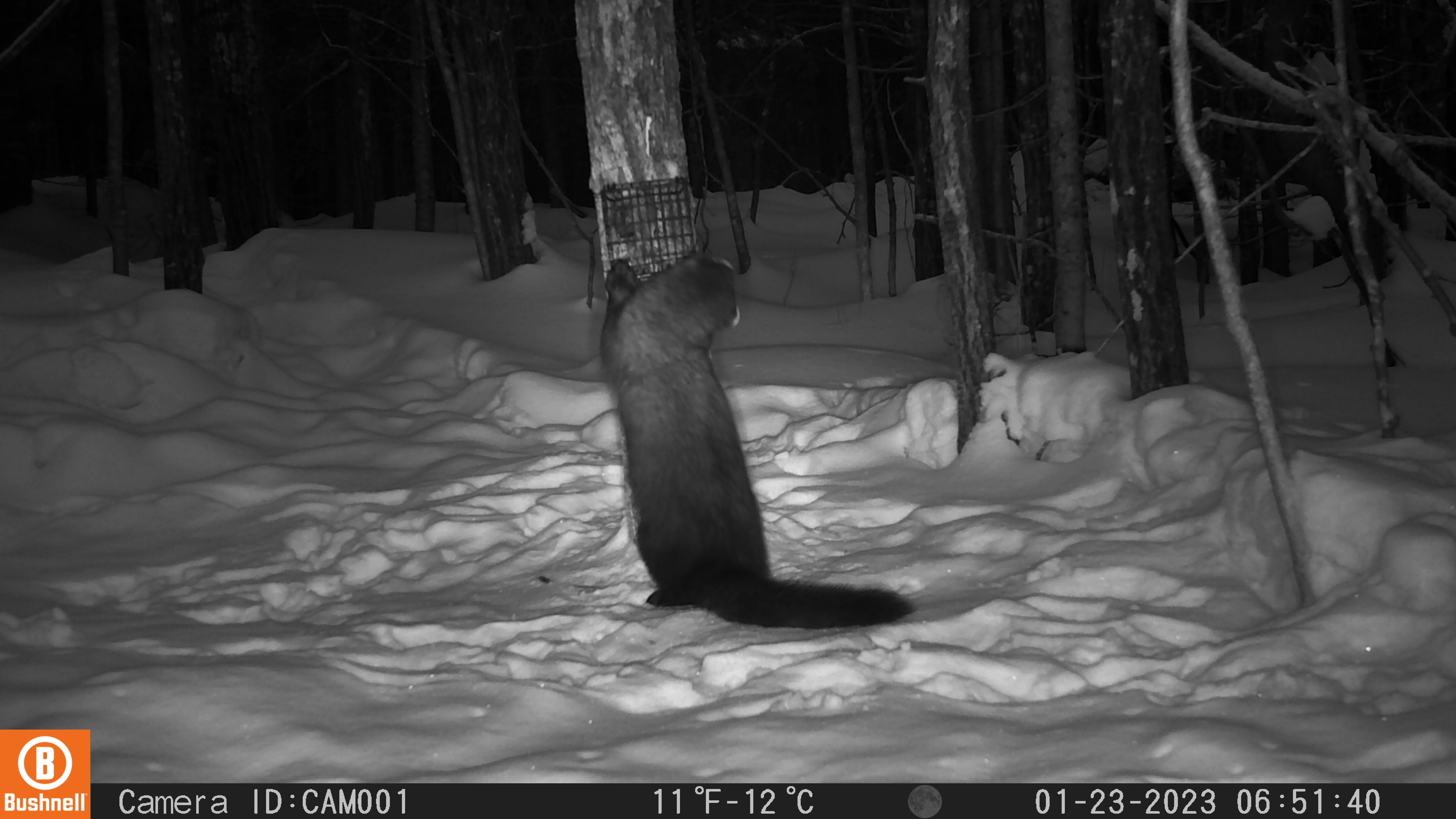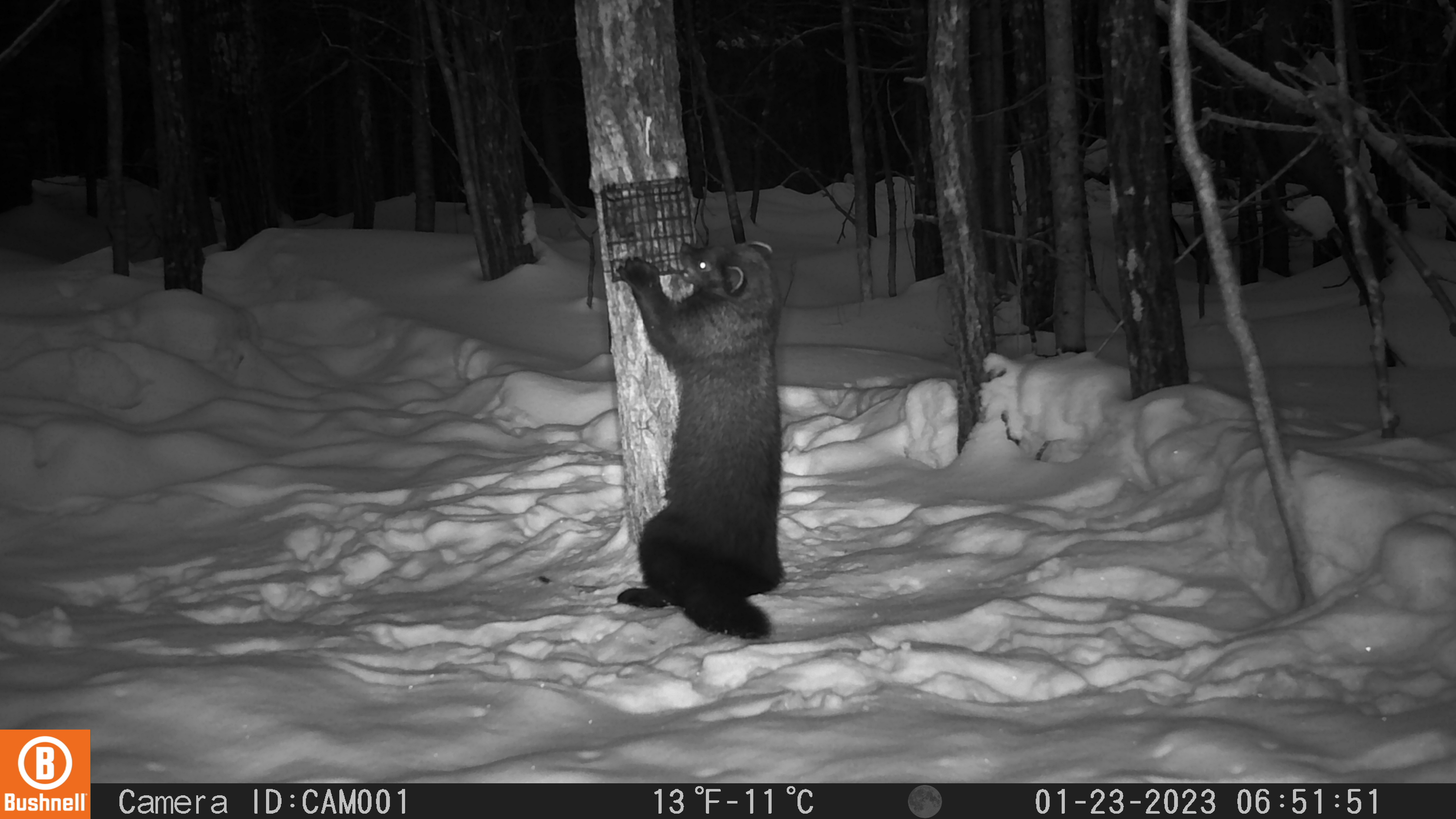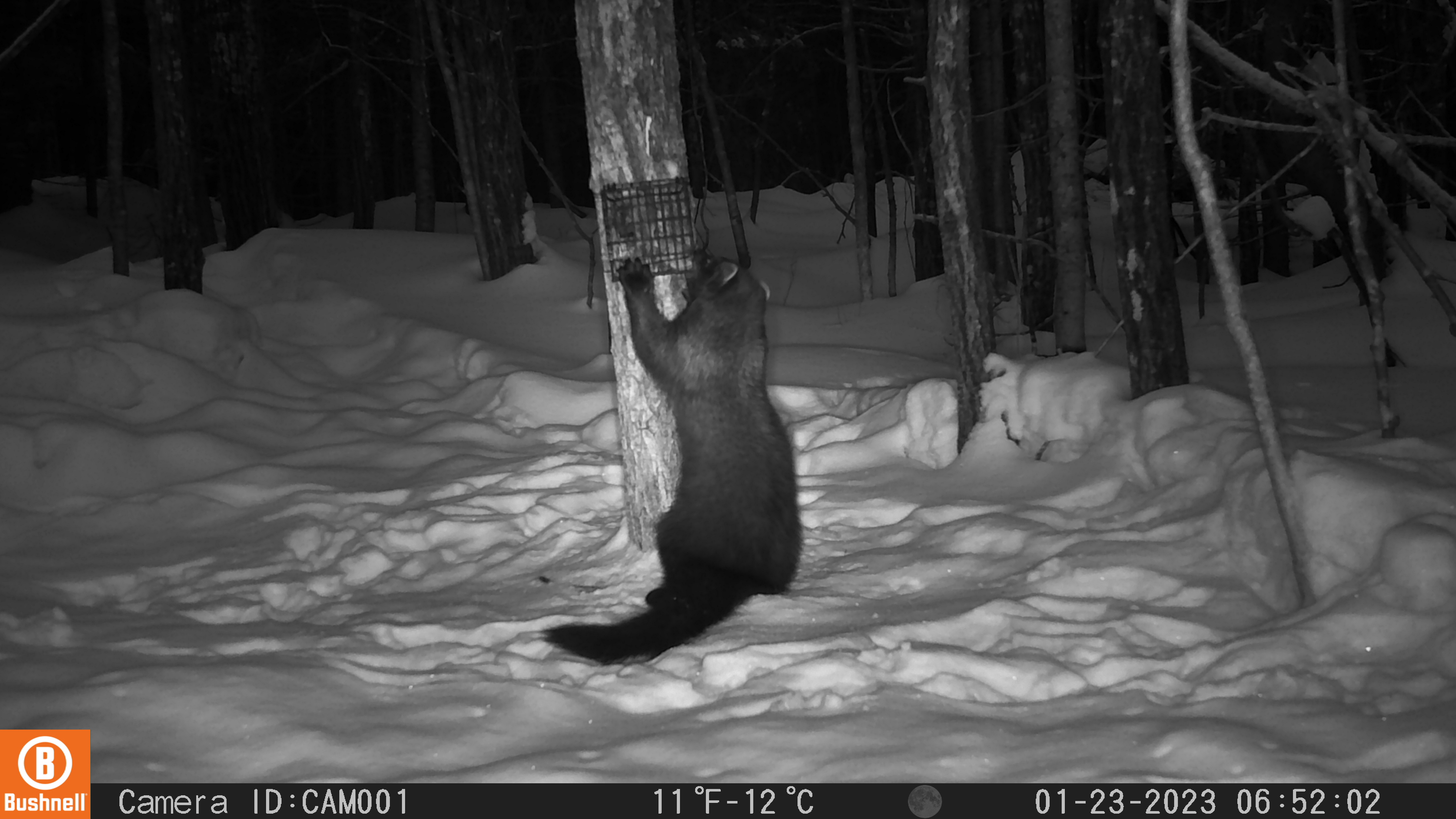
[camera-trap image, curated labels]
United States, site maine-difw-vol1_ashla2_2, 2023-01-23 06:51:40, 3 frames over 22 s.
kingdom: Animalia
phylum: Chordata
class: Mammalia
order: Carnivora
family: Mustelidae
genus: Pekania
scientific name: Pekania pennanti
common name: fisher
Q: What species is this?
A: Fisher (Pekania pennanti).